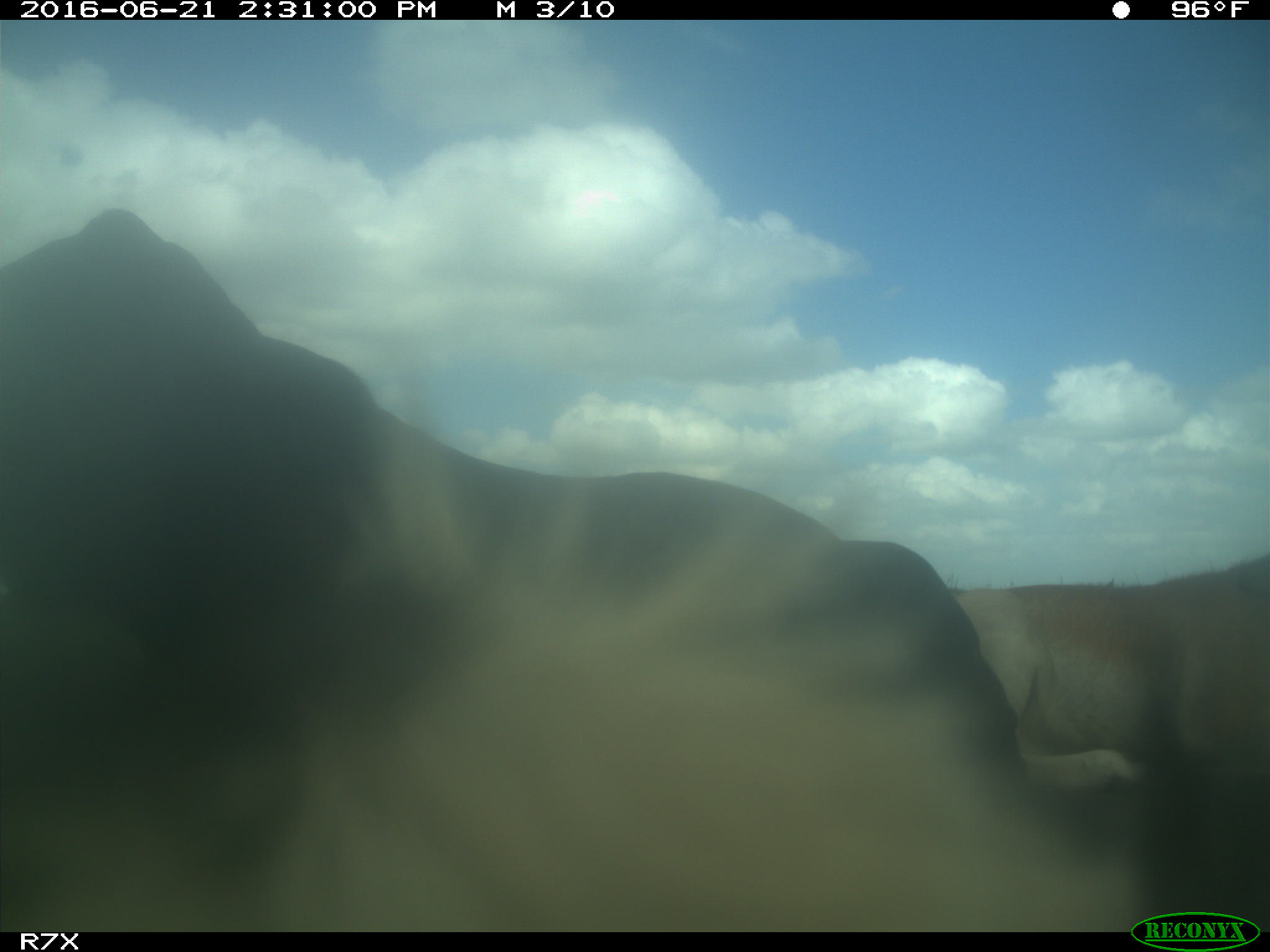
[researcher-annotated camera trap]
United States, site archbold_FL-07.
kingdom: Animalia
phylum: Chordata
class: Mammalia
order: Artiodactyla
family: Bovidae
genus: Bos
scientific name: Bos taurus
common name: domestic cow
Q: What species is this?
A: Bos taurus (domestic cow).